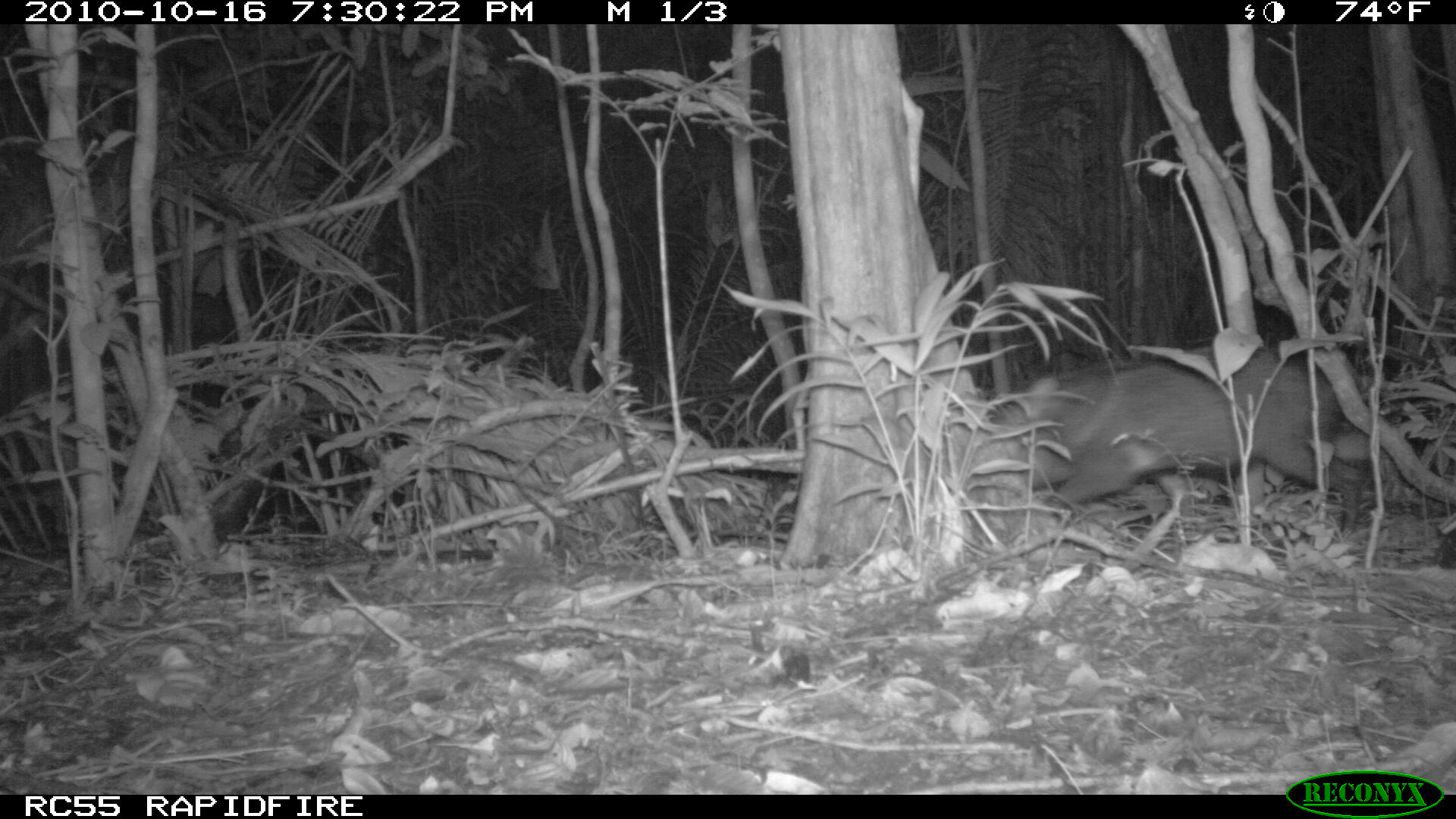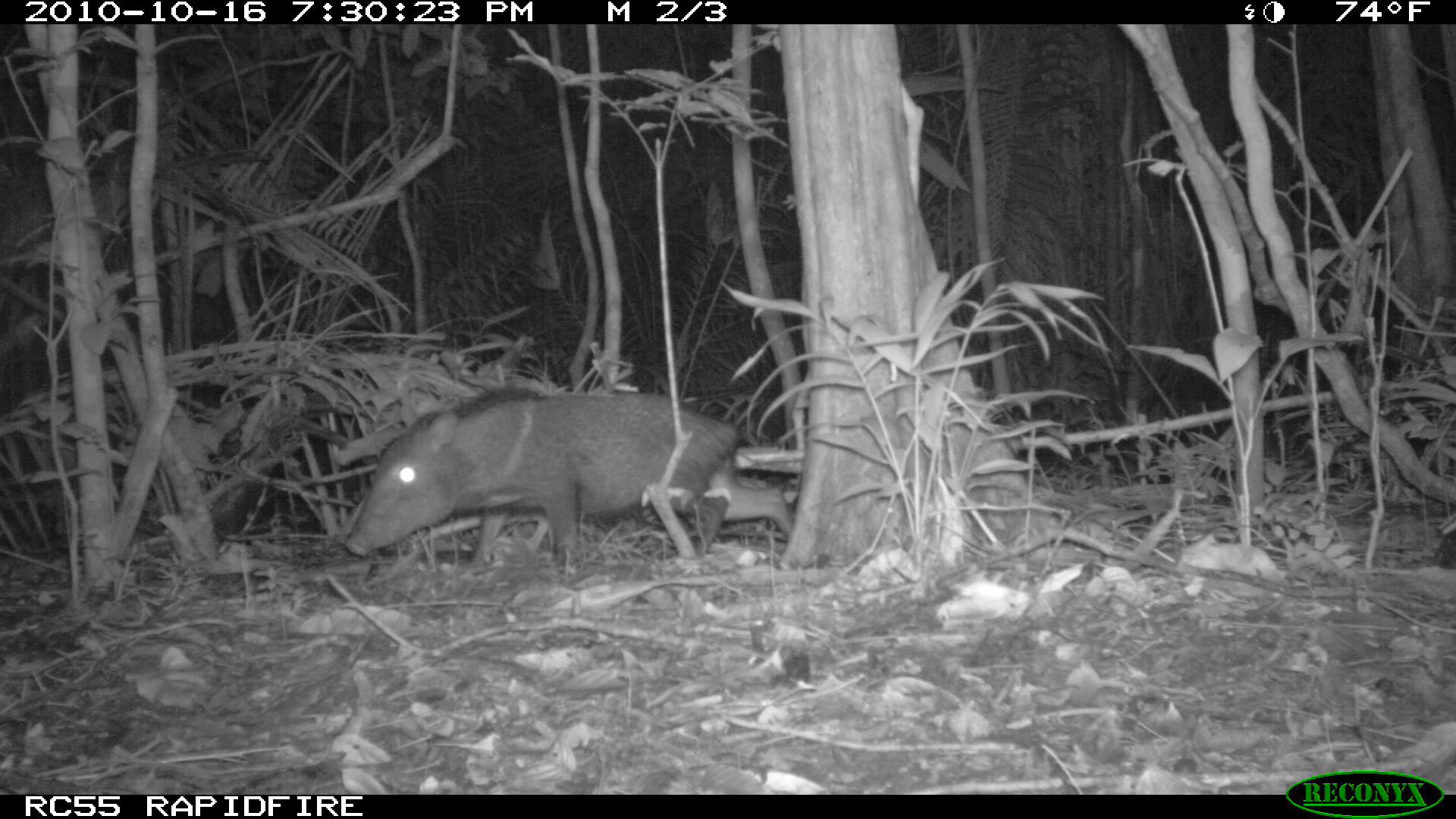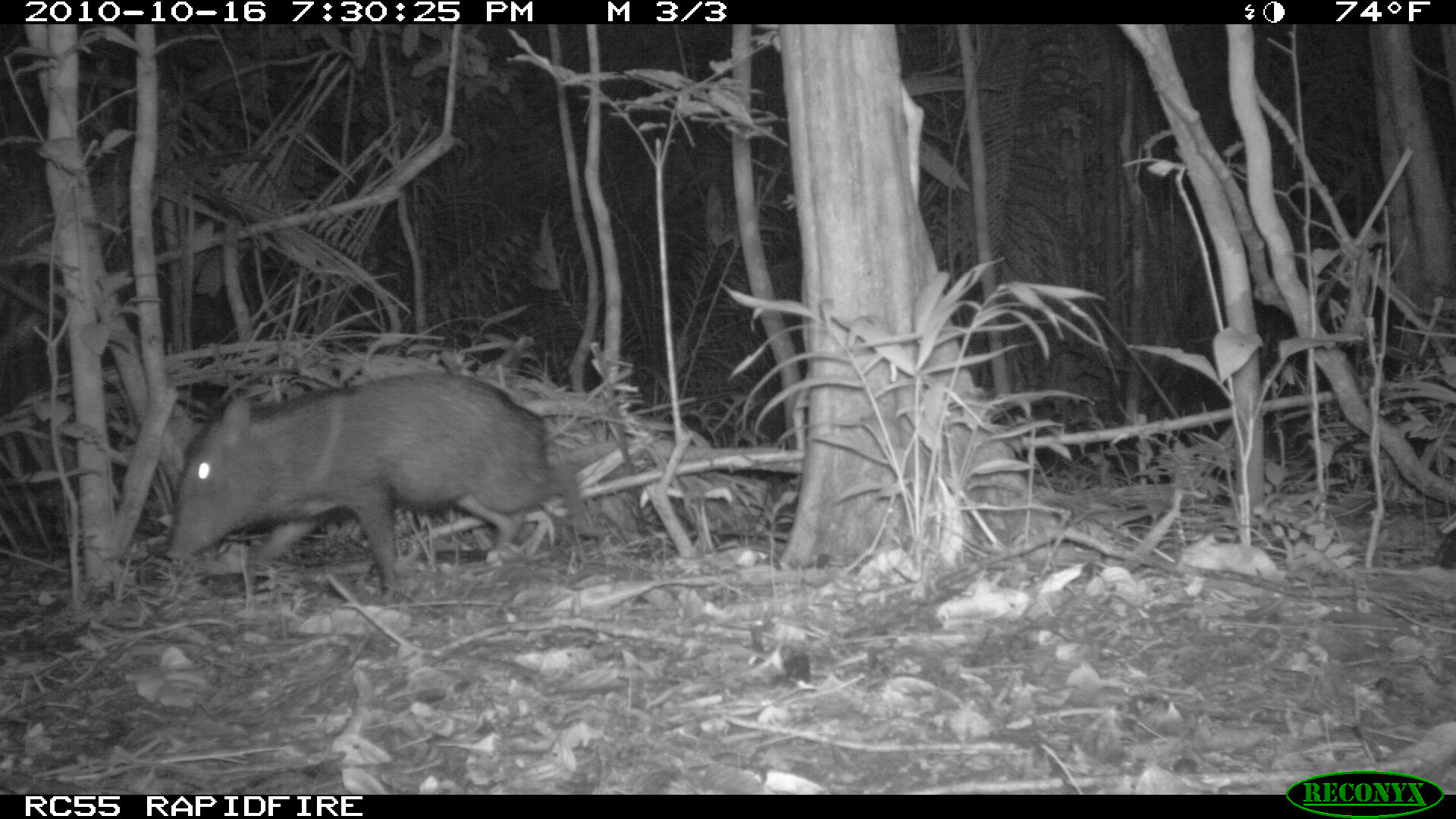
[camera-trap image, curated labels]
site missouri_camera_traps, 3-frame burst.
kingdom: Animalia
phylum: Chordata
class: Mammalia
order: Artiodactyla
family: Tayassuidae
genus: Pecari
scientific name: Pecari tajacu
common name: collared peccary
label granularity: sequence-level